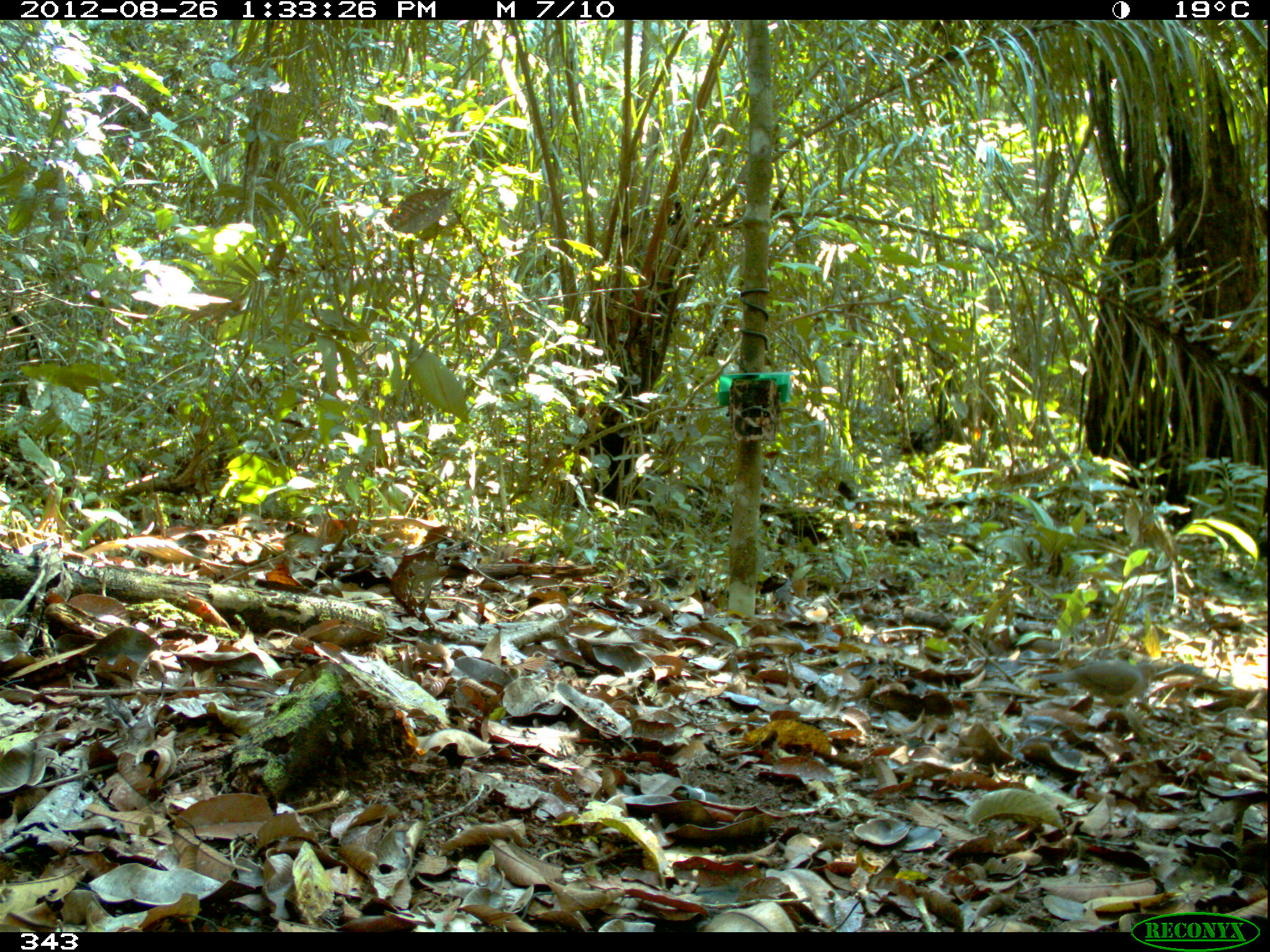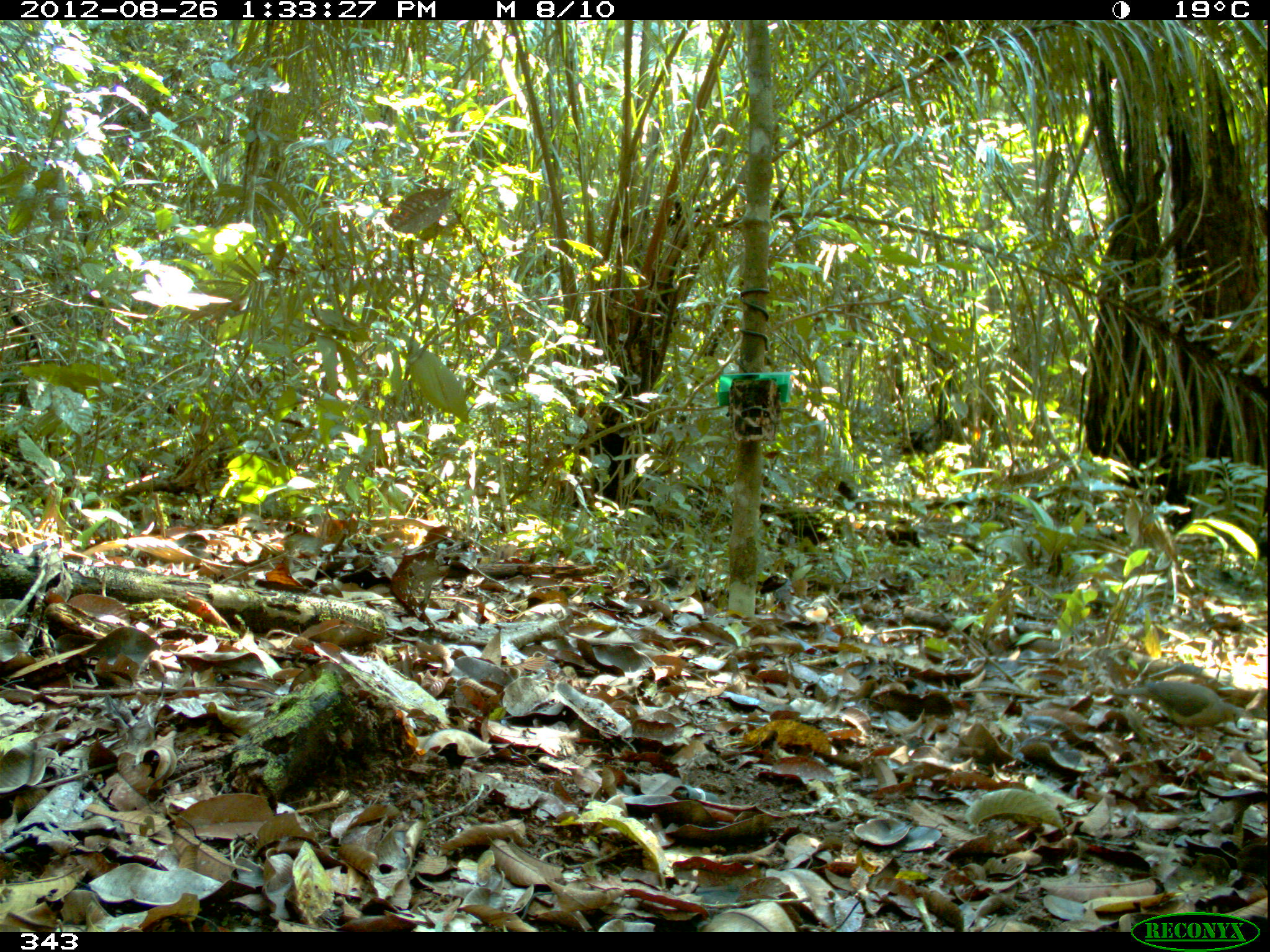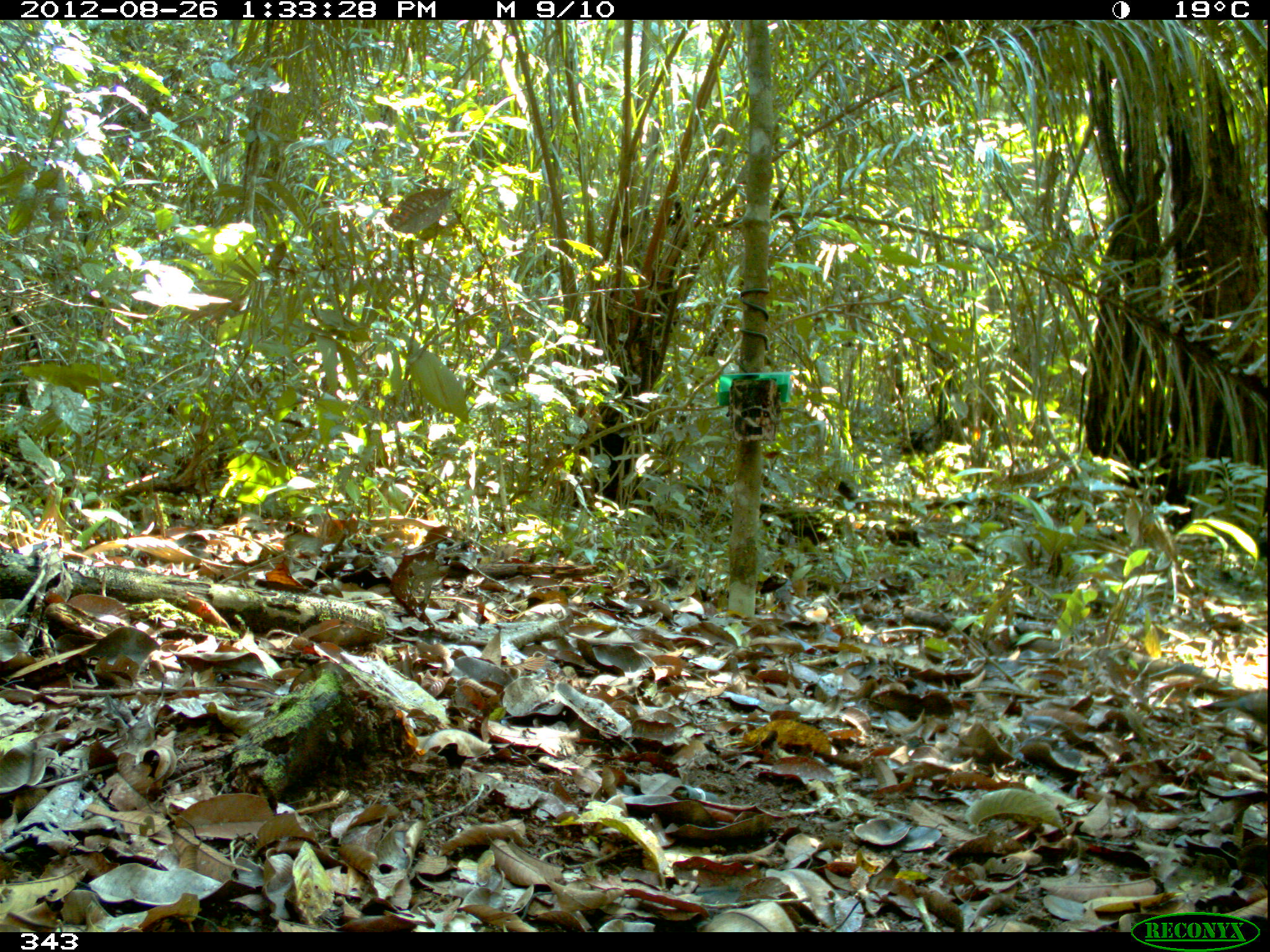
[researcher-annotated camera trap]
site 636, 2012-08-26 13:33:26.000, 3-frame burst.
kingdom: Animalia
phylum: Chordata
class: Aves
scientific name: Aves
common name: bird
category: unknown bird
Unknown bird (bird) (Aves).